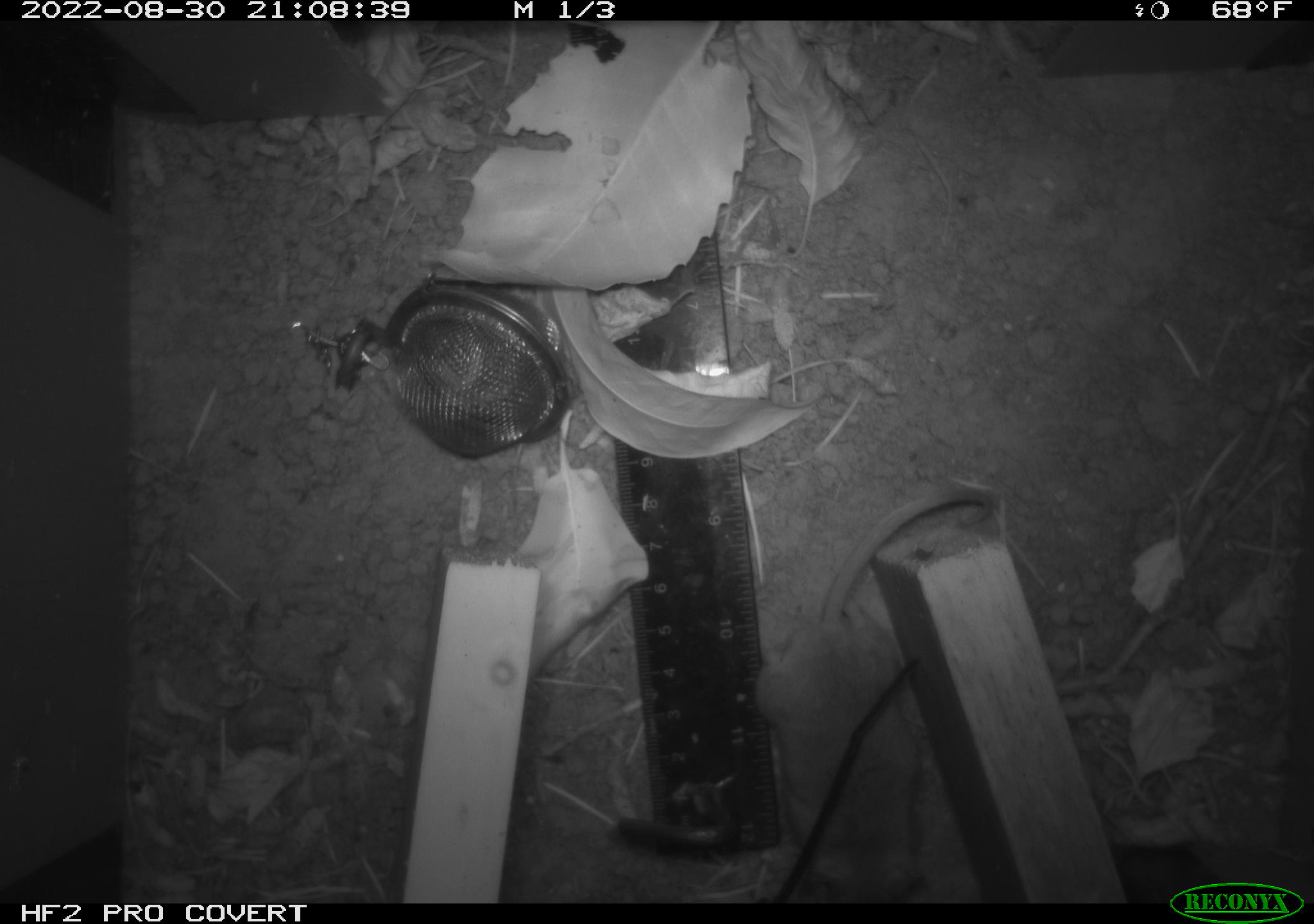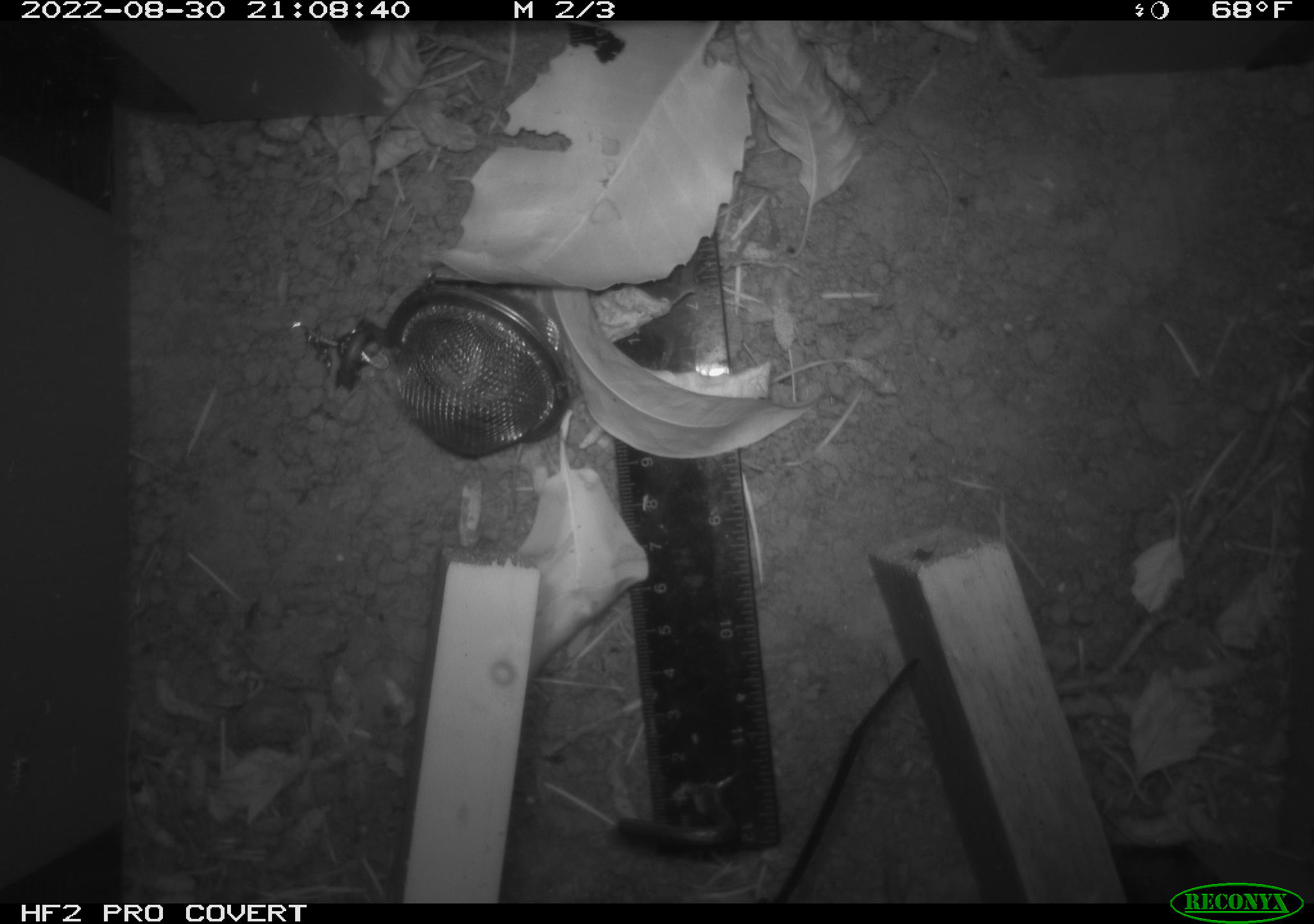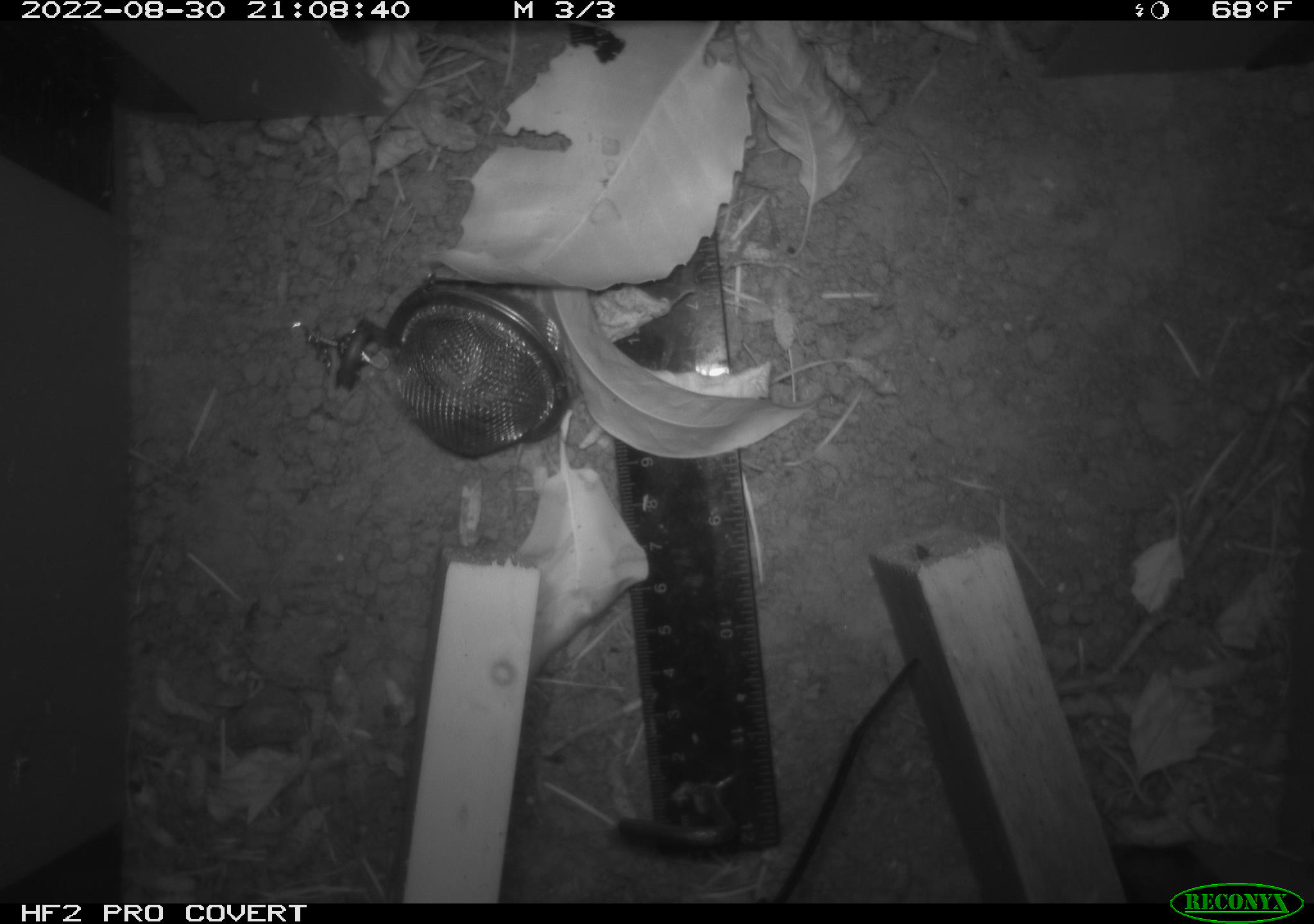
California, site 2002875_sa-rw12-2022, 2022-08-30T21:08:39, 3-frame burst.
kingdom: Animalia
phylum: Chordata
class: Mammalia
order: Rodentia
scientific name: Rodentia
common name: rodent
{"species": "rodent (Rodentia)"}